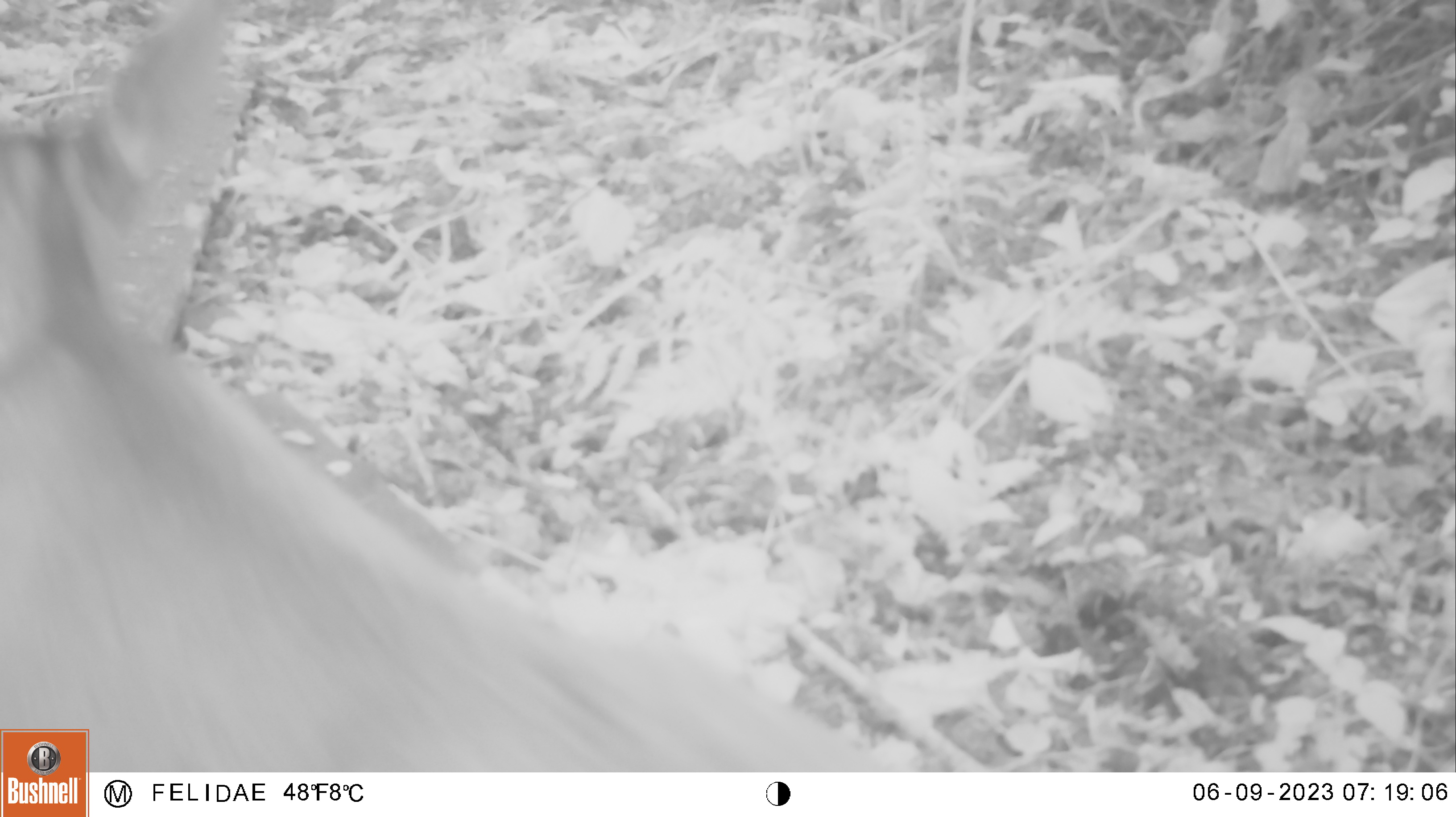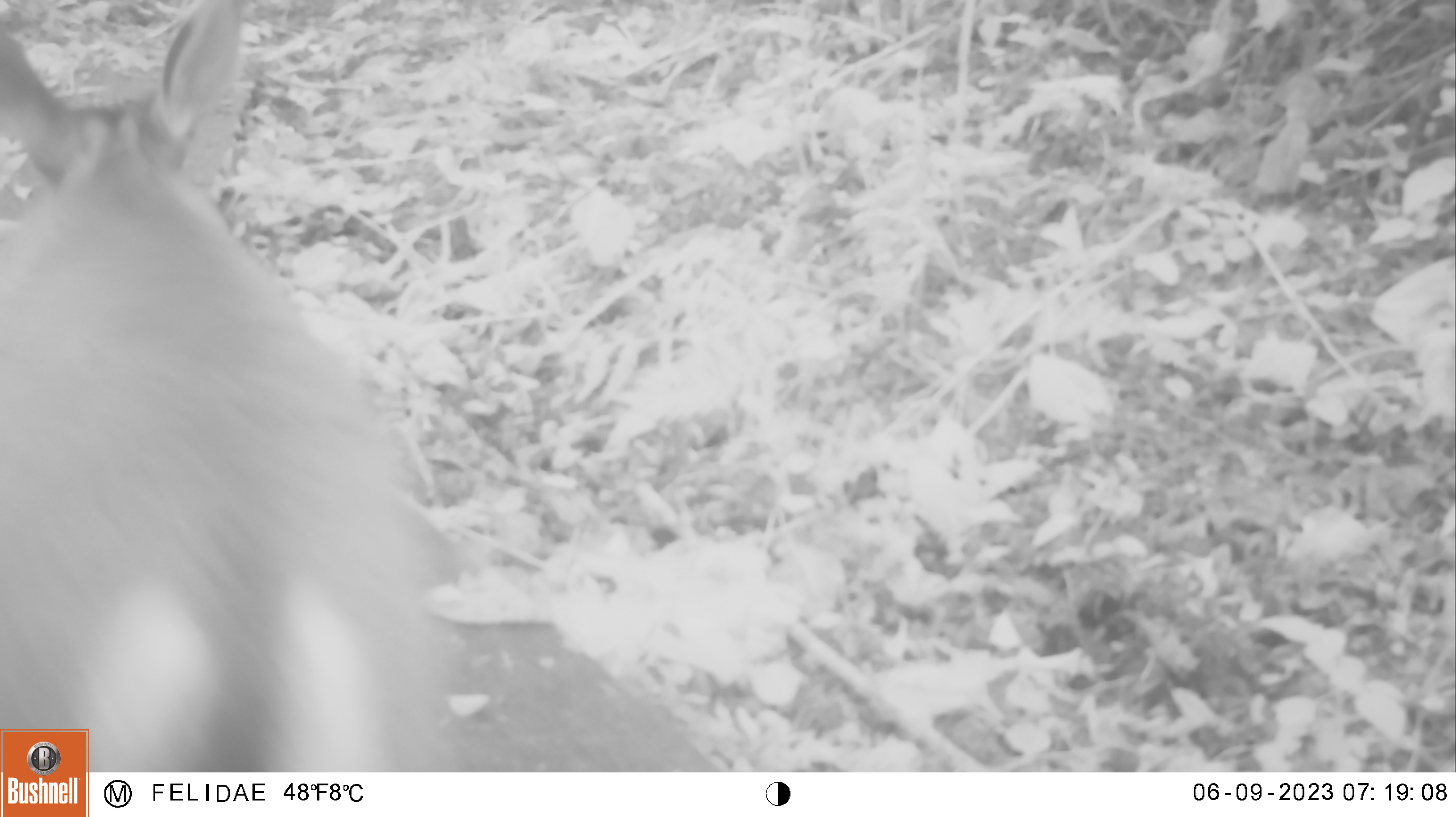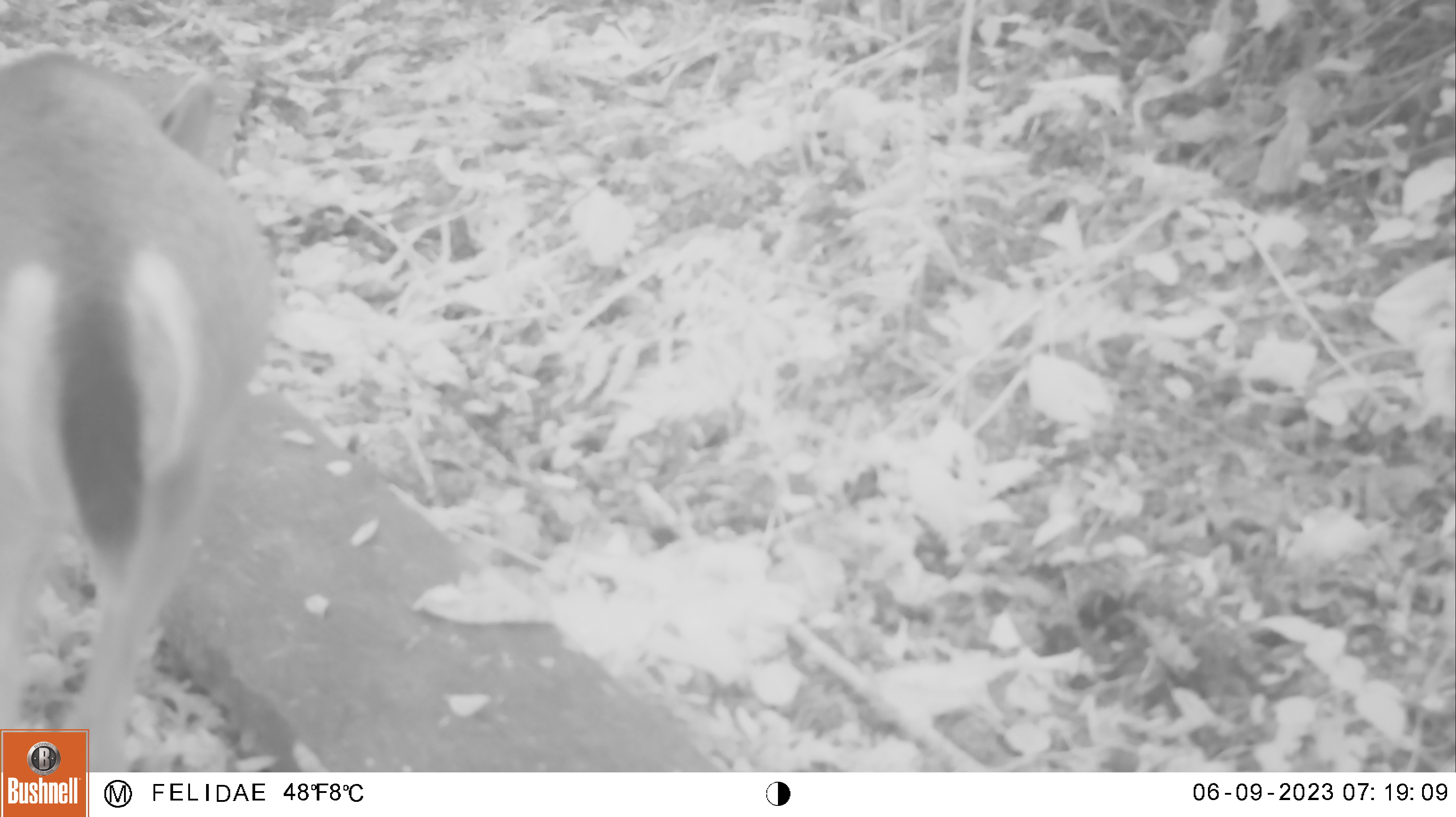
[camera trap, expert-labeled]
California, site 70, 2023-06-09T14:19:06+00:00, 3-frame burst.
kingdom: Animalia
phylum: Chordata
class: Mammalia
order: Artiodactyla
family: Cervidae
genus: Odocoileus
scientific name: Odocoileus hemionus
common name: mule deer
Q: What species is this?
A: Mule deer (Odocoileus hemionus).